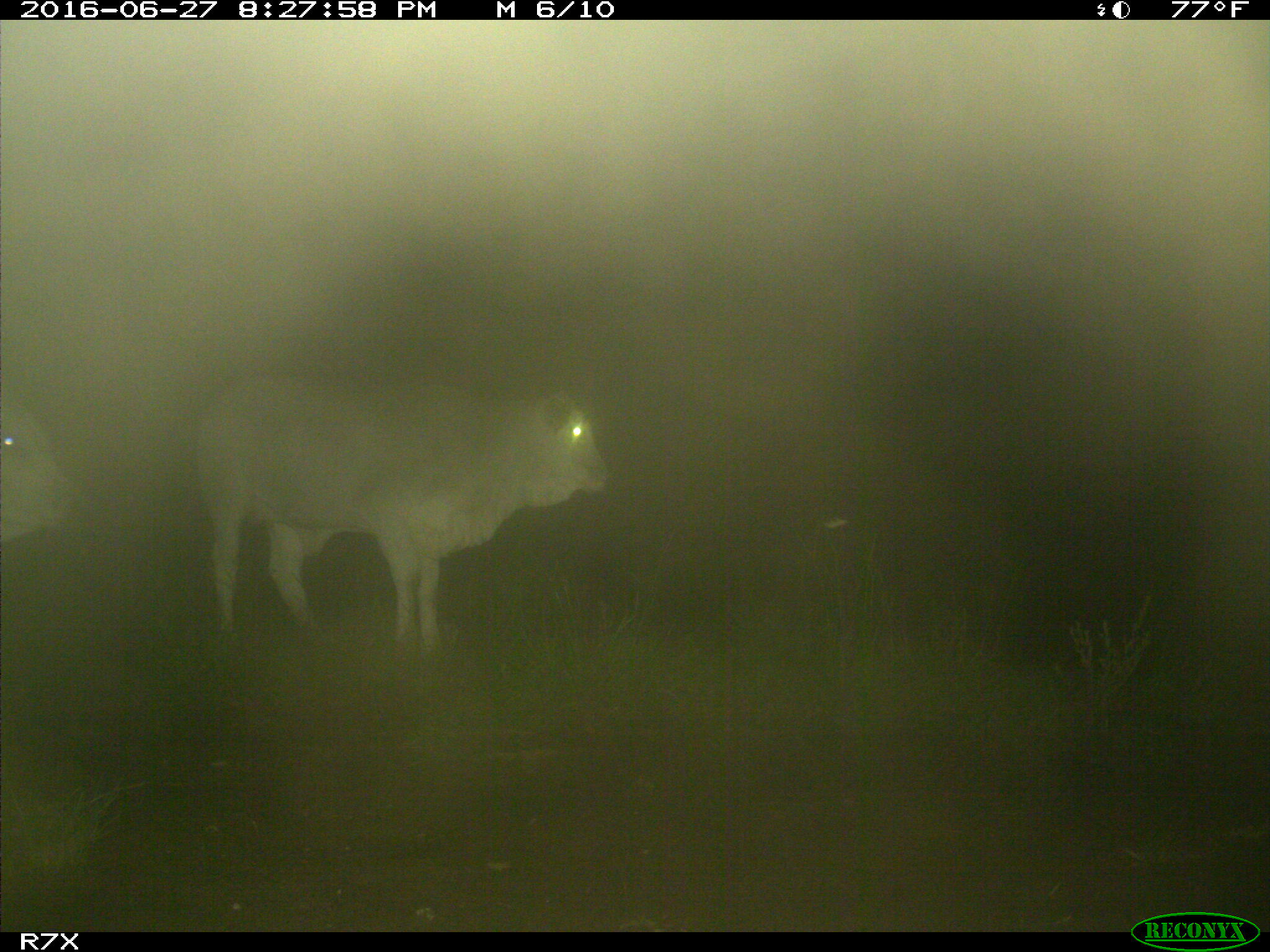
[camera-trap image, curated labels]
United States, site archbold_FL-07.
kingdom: Animalia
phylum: Chordata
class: Mammalia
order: Artiodactyla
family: Bovidae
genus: Bos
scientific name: Bos taurus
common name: domestic cow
Bos taurus (domestic cow).